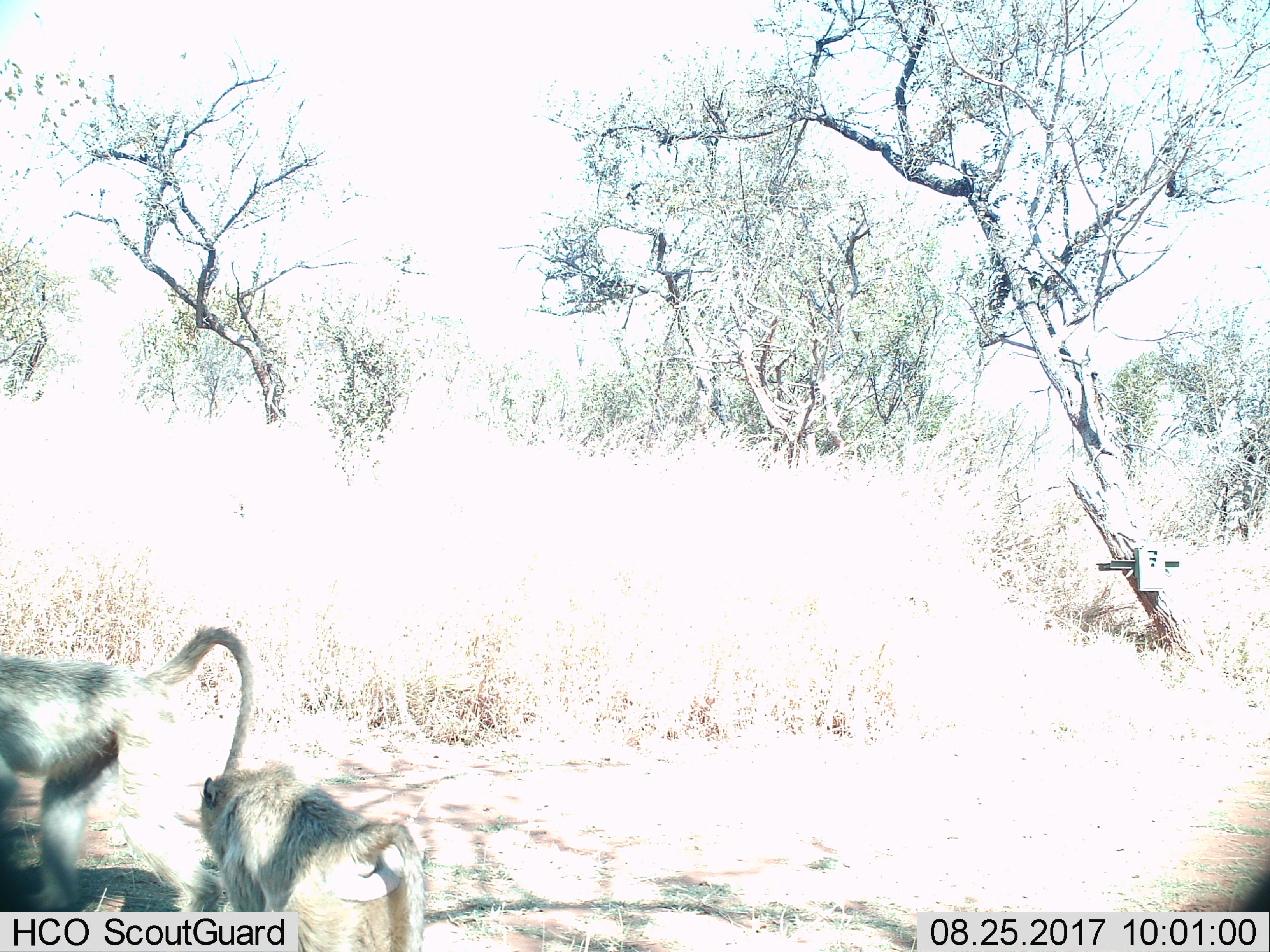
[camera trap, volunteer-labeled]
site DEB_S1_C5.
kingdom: Animalia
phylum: Chordata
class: Mammalia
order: Primates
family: Cercopithecidae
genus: Papio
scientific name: Papio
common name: baboon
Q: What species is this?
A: Baboon (Papio).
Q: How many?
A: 2.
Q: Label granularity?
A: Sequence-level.